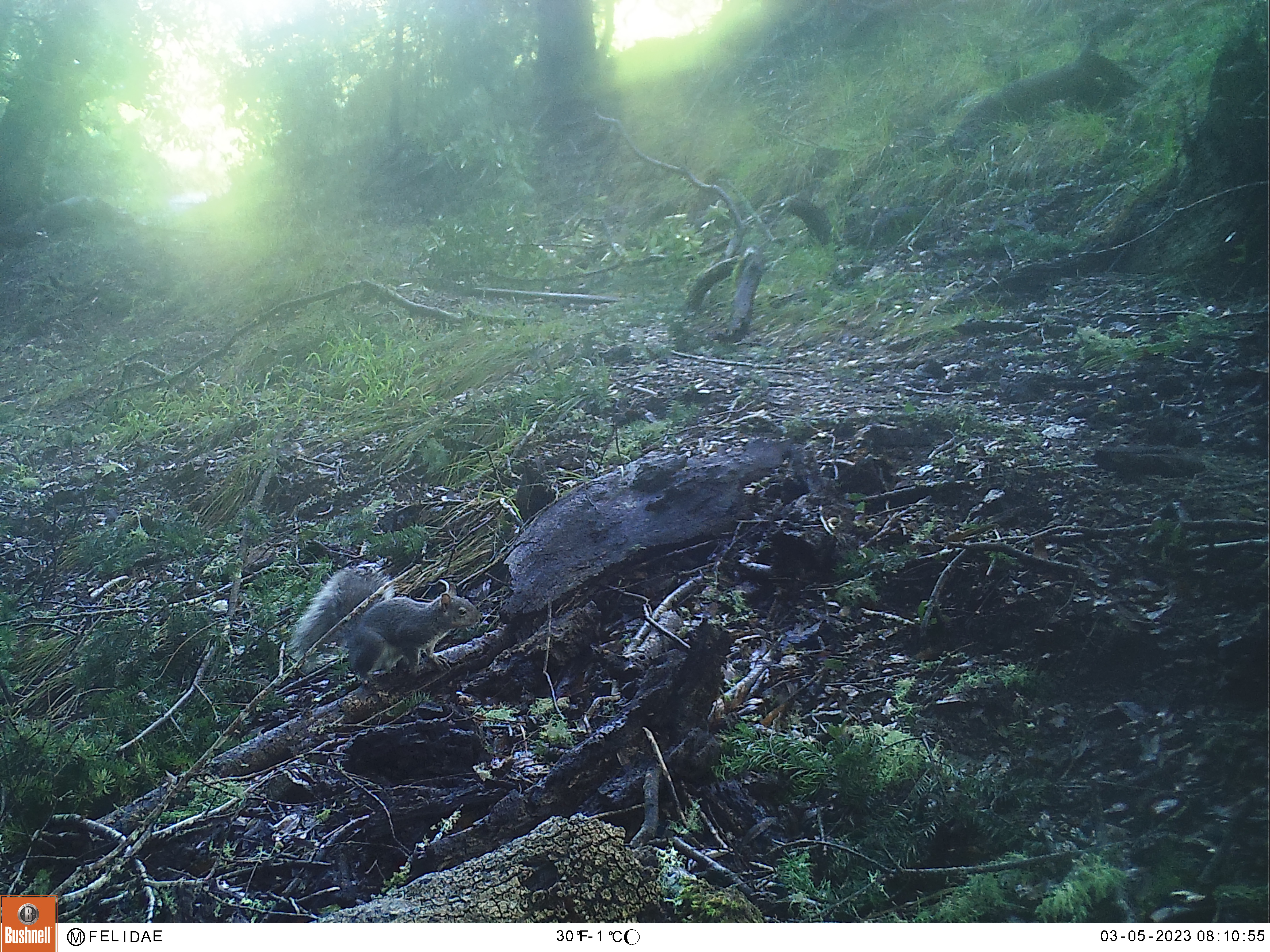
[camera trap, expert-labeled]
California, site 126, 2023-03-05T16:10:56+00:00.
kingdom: Animalia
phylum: Chordata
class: Mammalia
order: Rodentia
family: Sciuridae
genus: Sciurus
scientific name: Sciurus griseus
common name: western gray squirrel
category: western grey squirrel